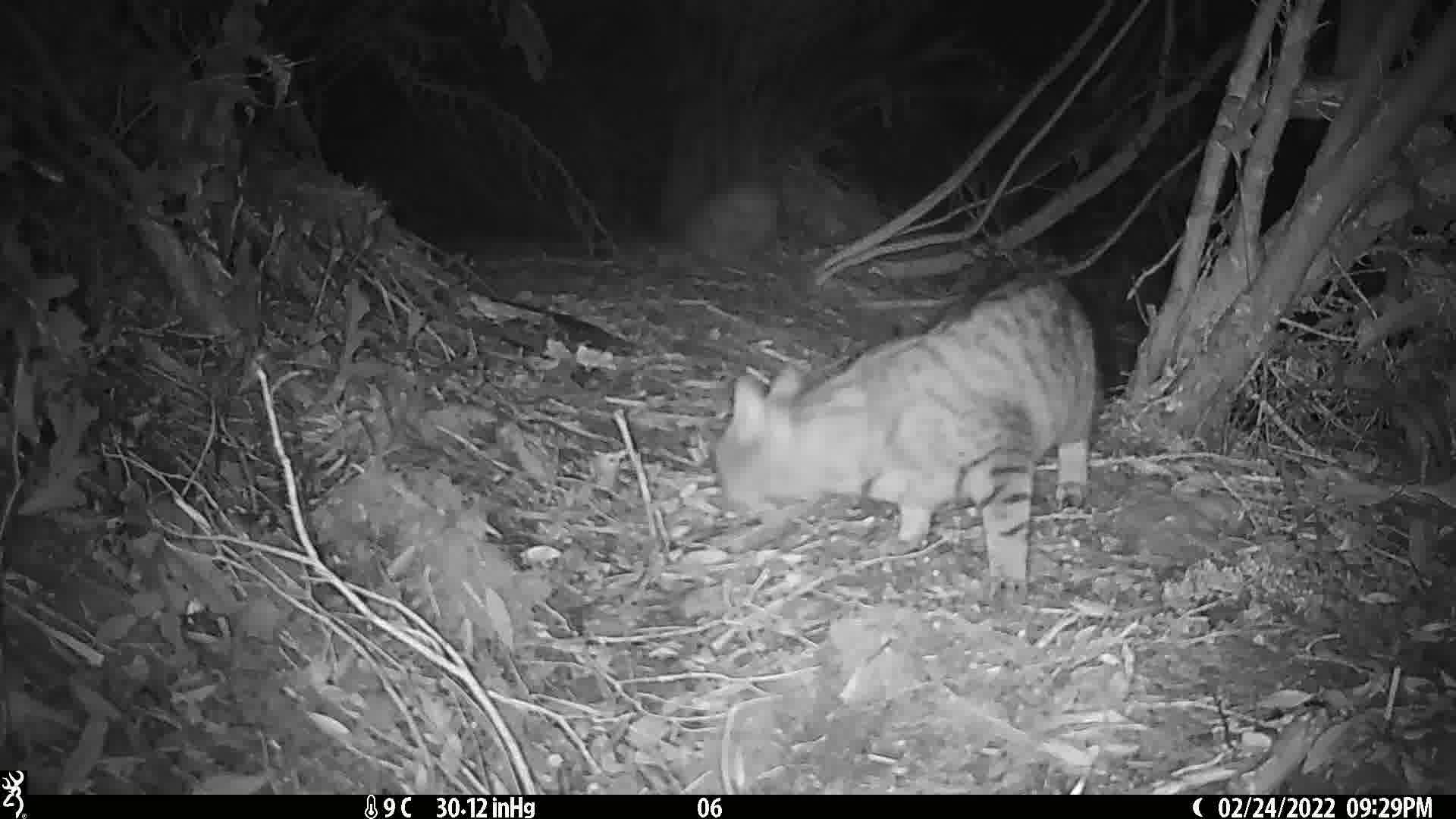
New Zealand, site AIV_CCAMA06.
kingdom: Animalia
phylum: Chordata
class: Mammalia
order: Carnivora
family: Felidae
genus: Felis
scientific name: Felis catus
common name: domestic cat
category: cat